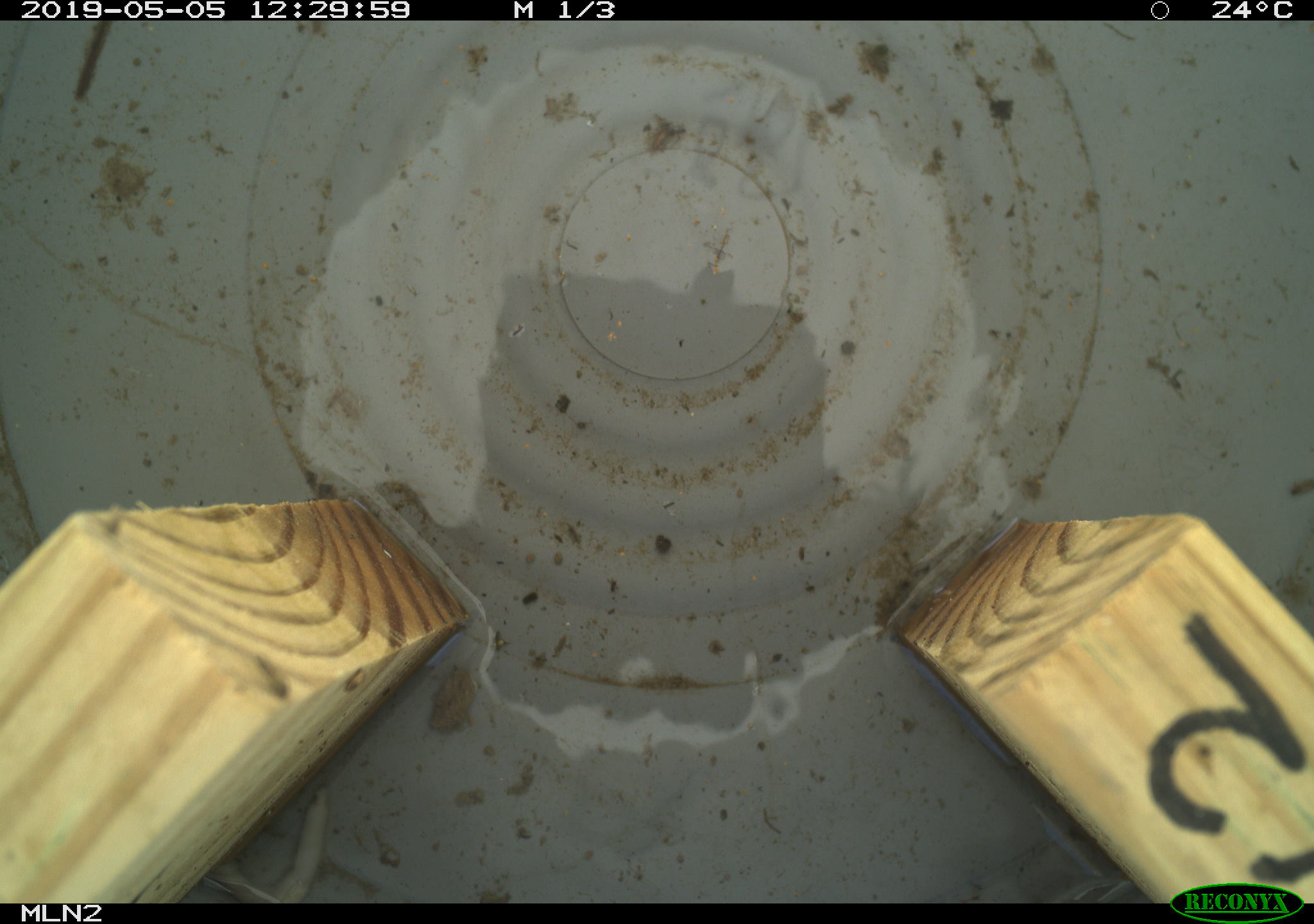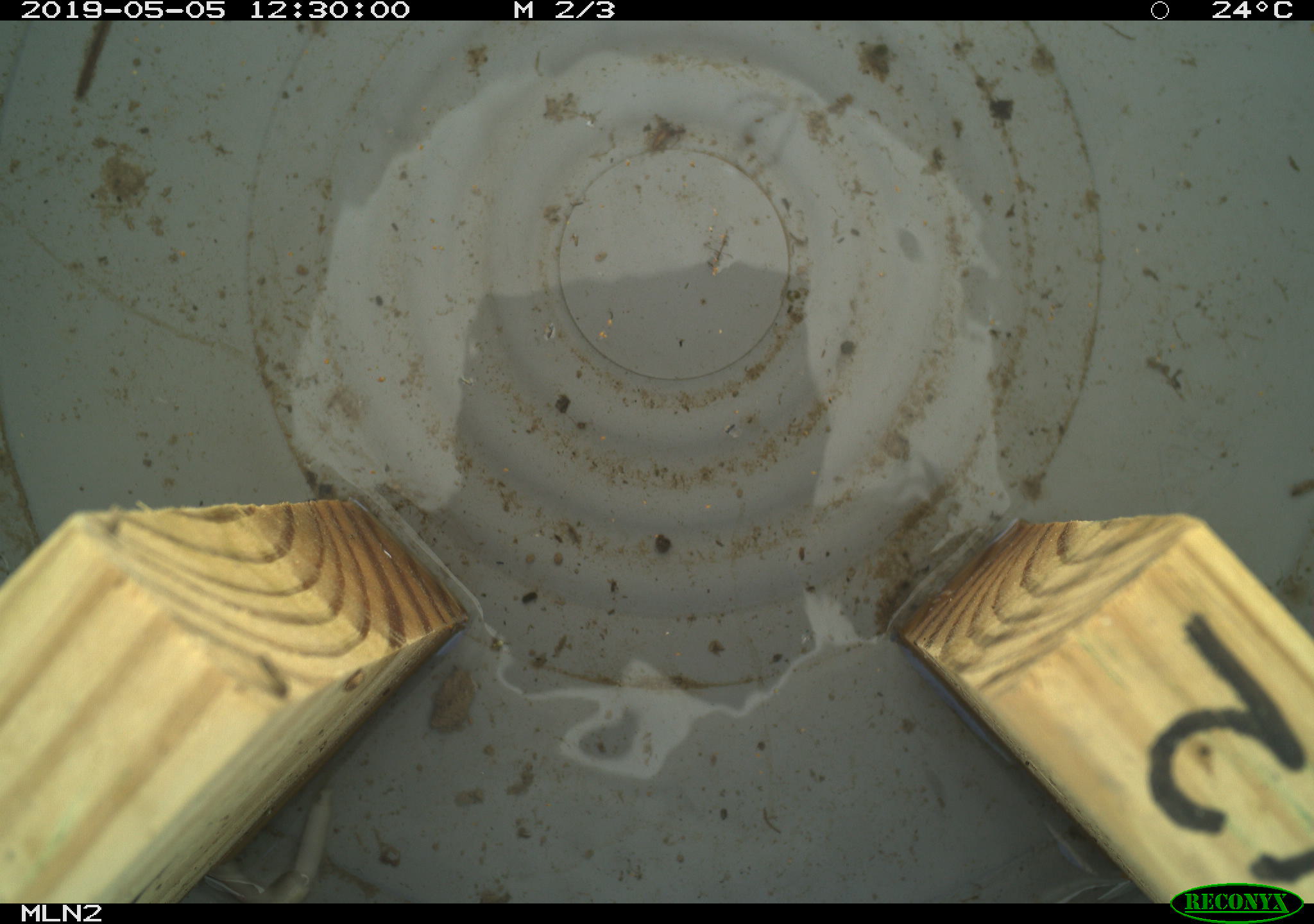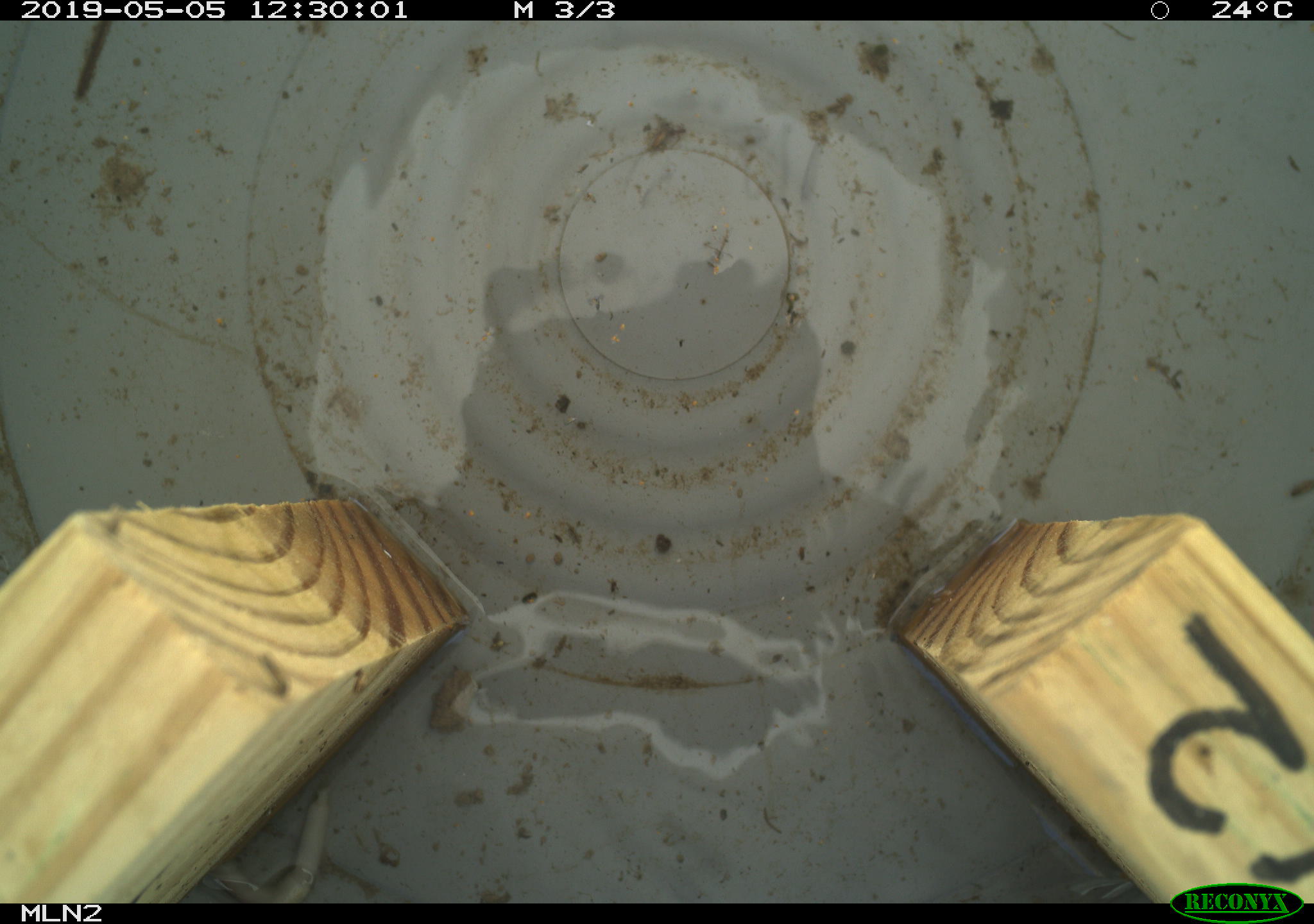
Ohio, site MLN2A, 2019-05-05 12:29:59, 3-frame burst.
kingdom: Animalia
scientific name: Animalia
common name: animal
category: invertebrate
Invertebrate (animal) (Animalia).